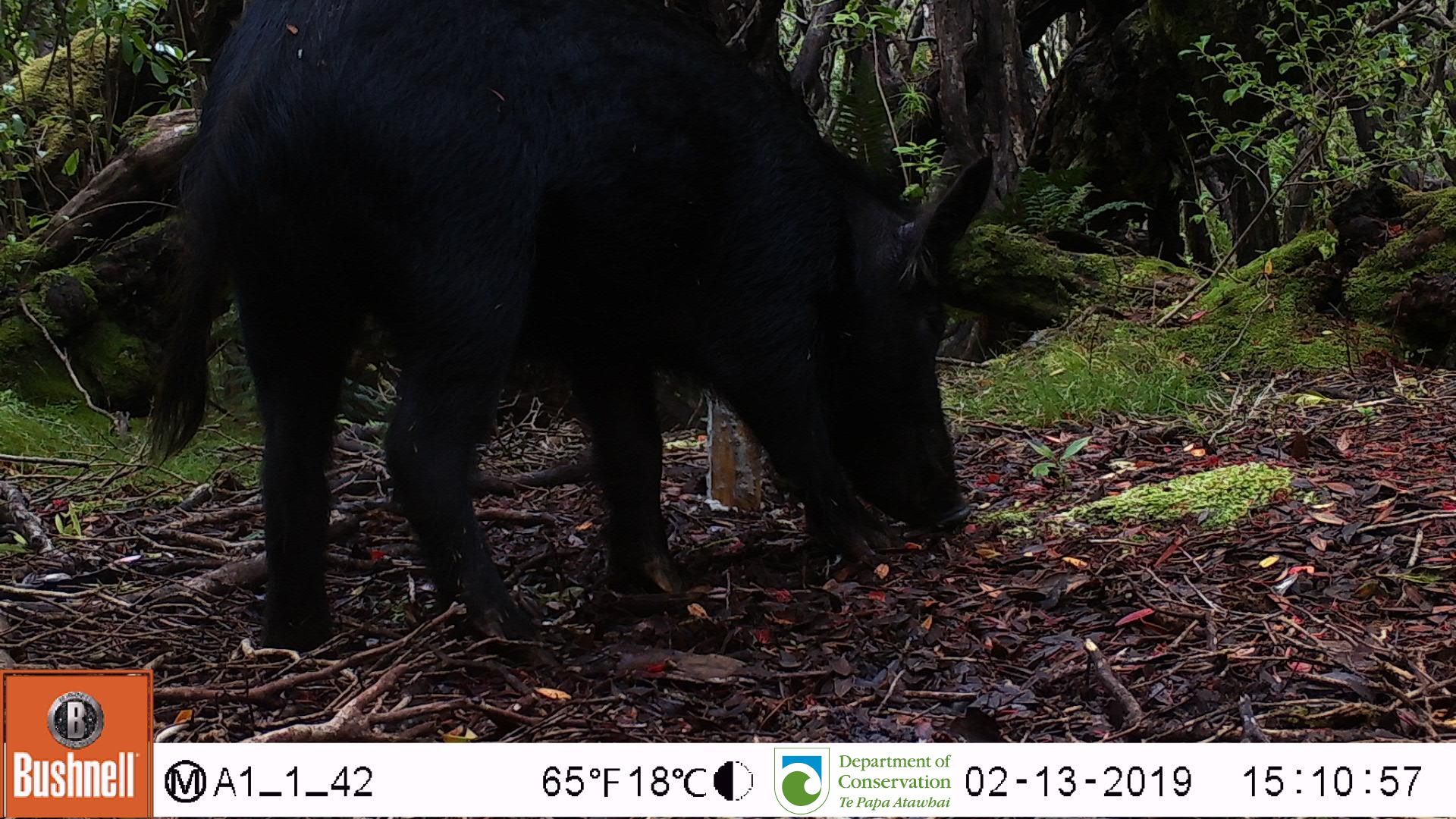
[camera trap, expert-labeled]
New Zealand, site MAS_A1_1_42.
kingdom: Animalia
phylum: Chordata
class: Mammalia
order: Artiodactyla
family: Suidae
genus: Sus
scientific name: Sus scrofa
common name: pig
Pig (Sus scrofa).